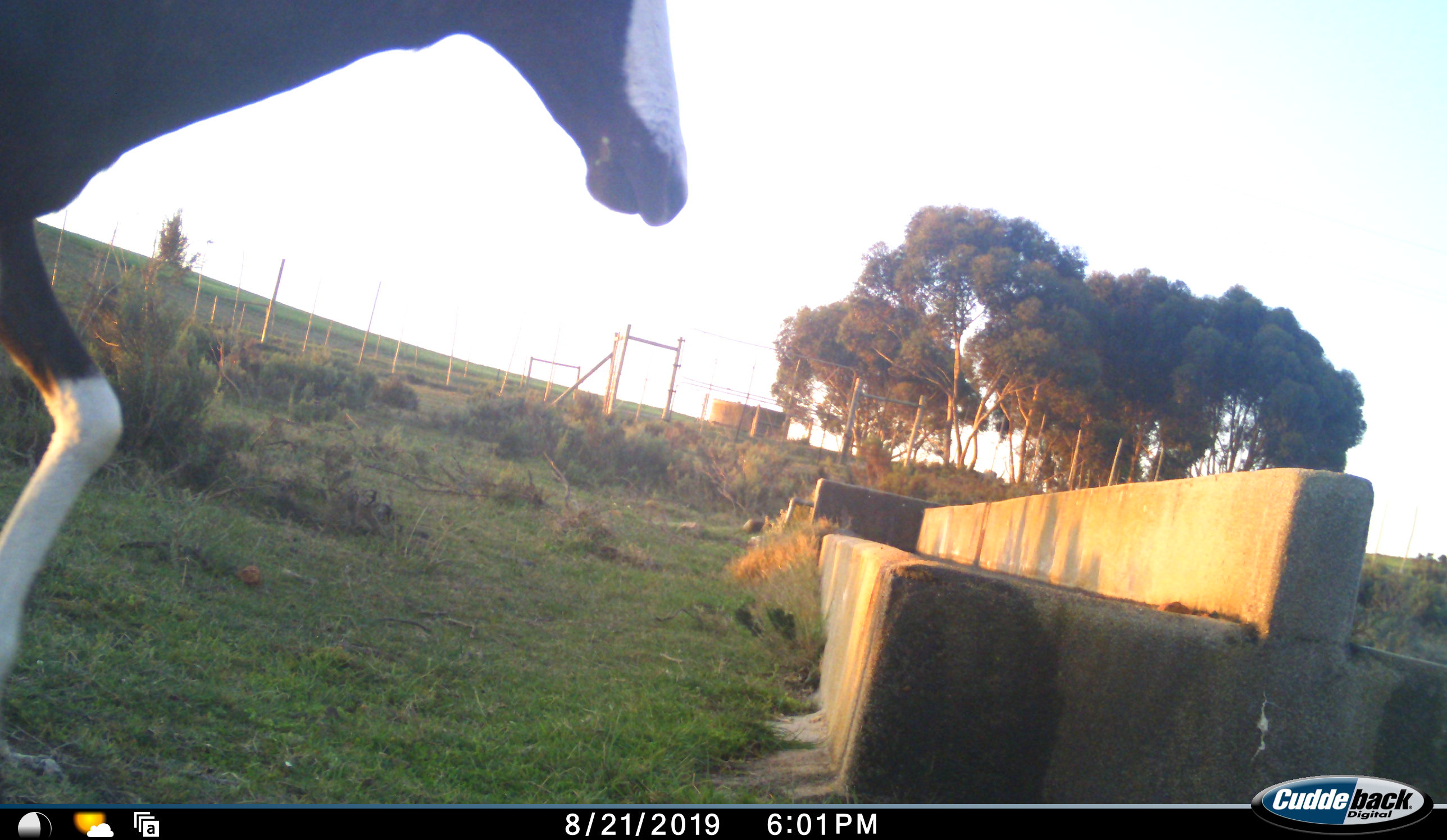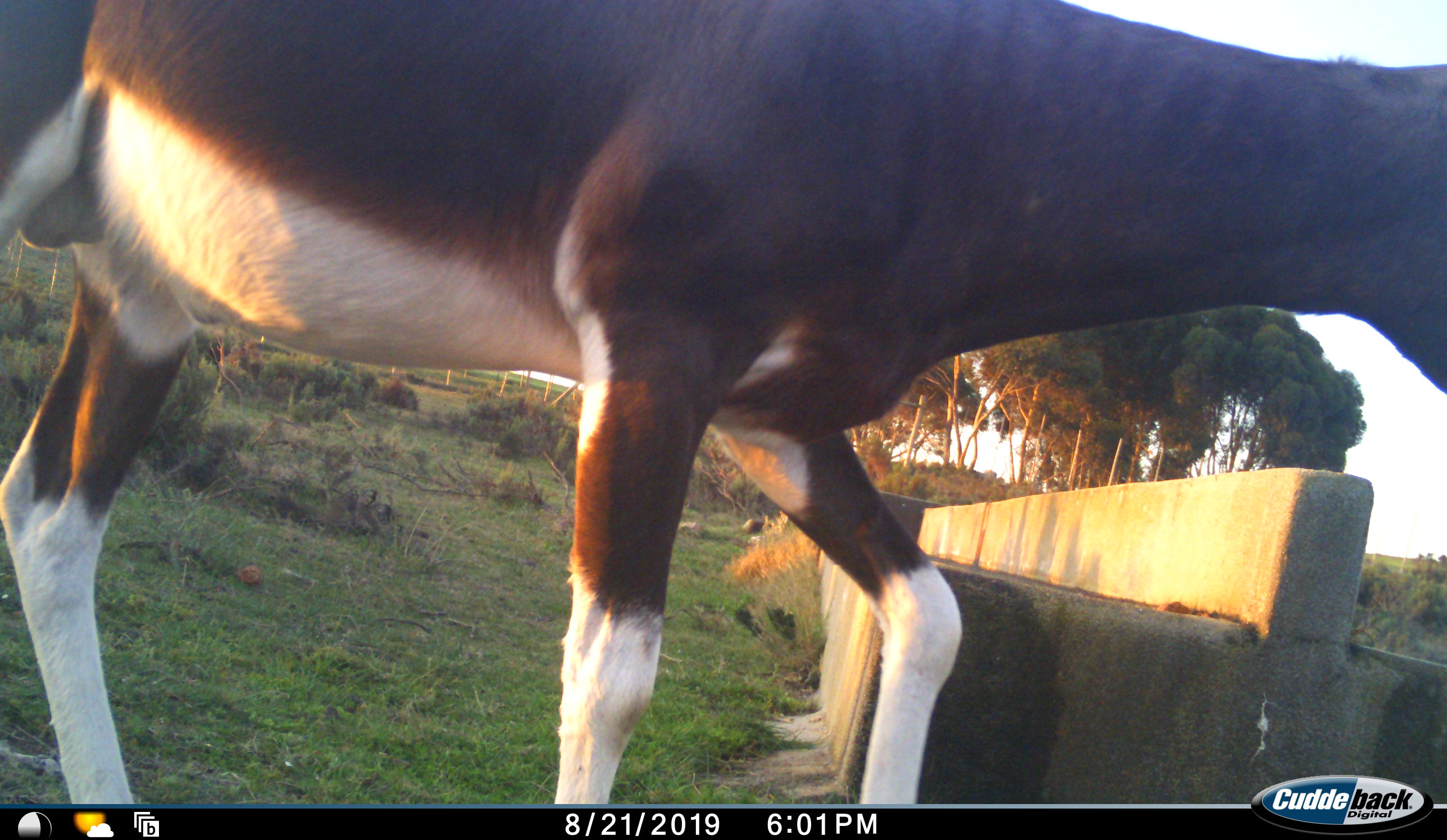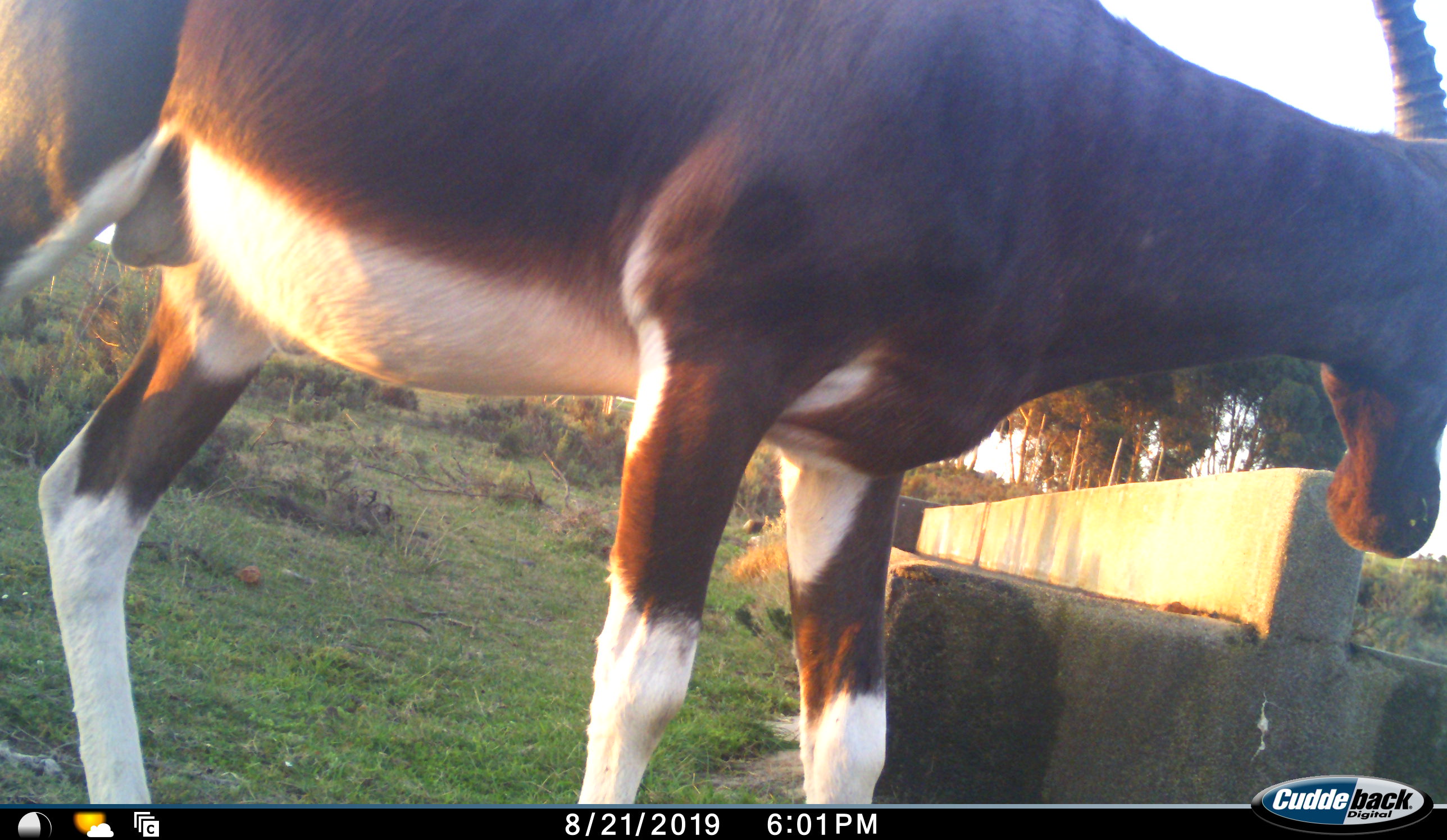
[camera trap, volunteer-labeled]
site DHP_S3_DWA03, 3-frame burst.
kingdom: Animalia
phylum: Chordata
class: Mammalia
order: Artiodactyla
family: Bovidae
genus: Damaliscus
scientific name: Damaliscus pygargus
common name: bontebok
Bontebok (Damaliscus pygargus), count 1. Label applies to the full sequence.